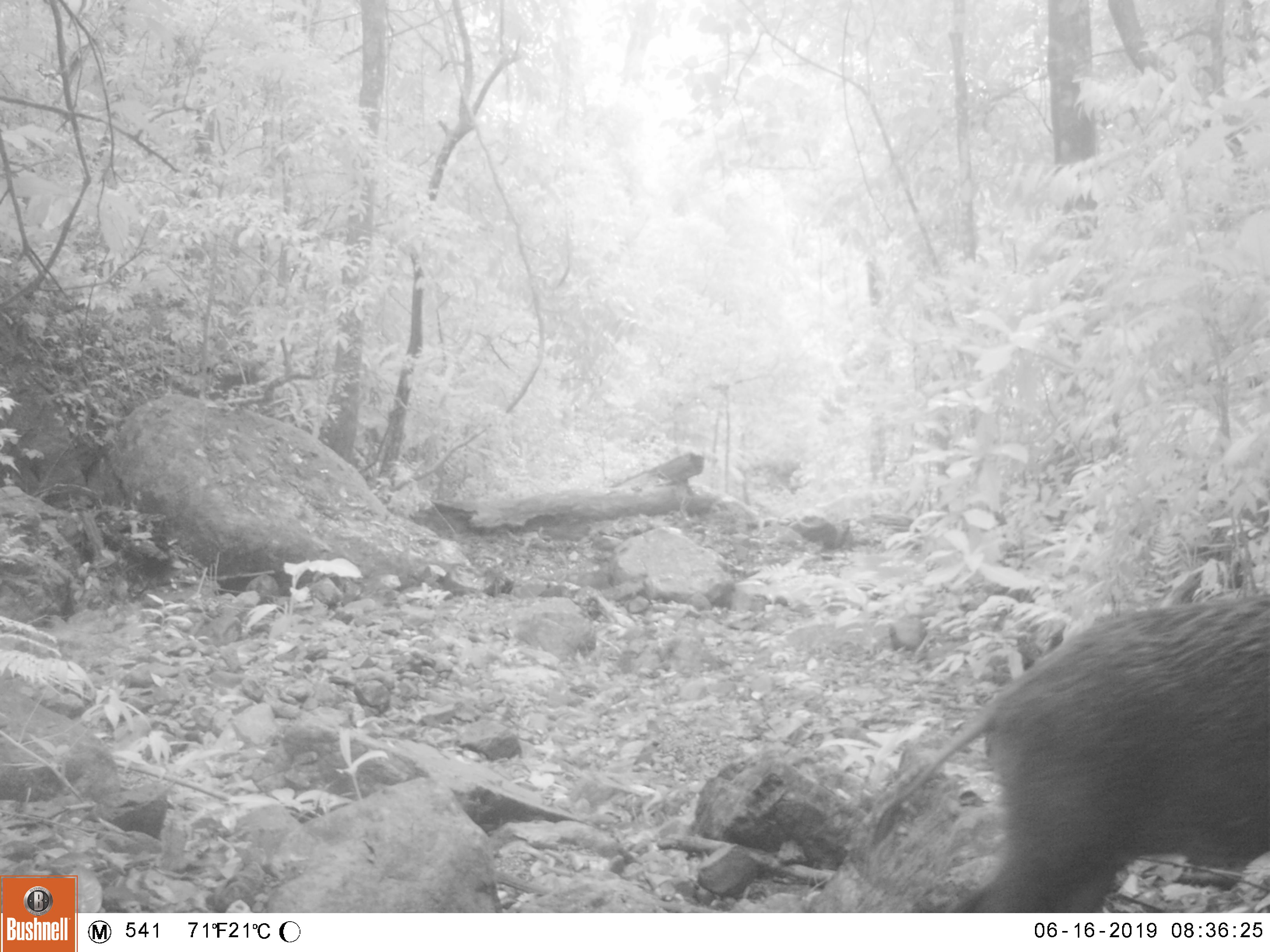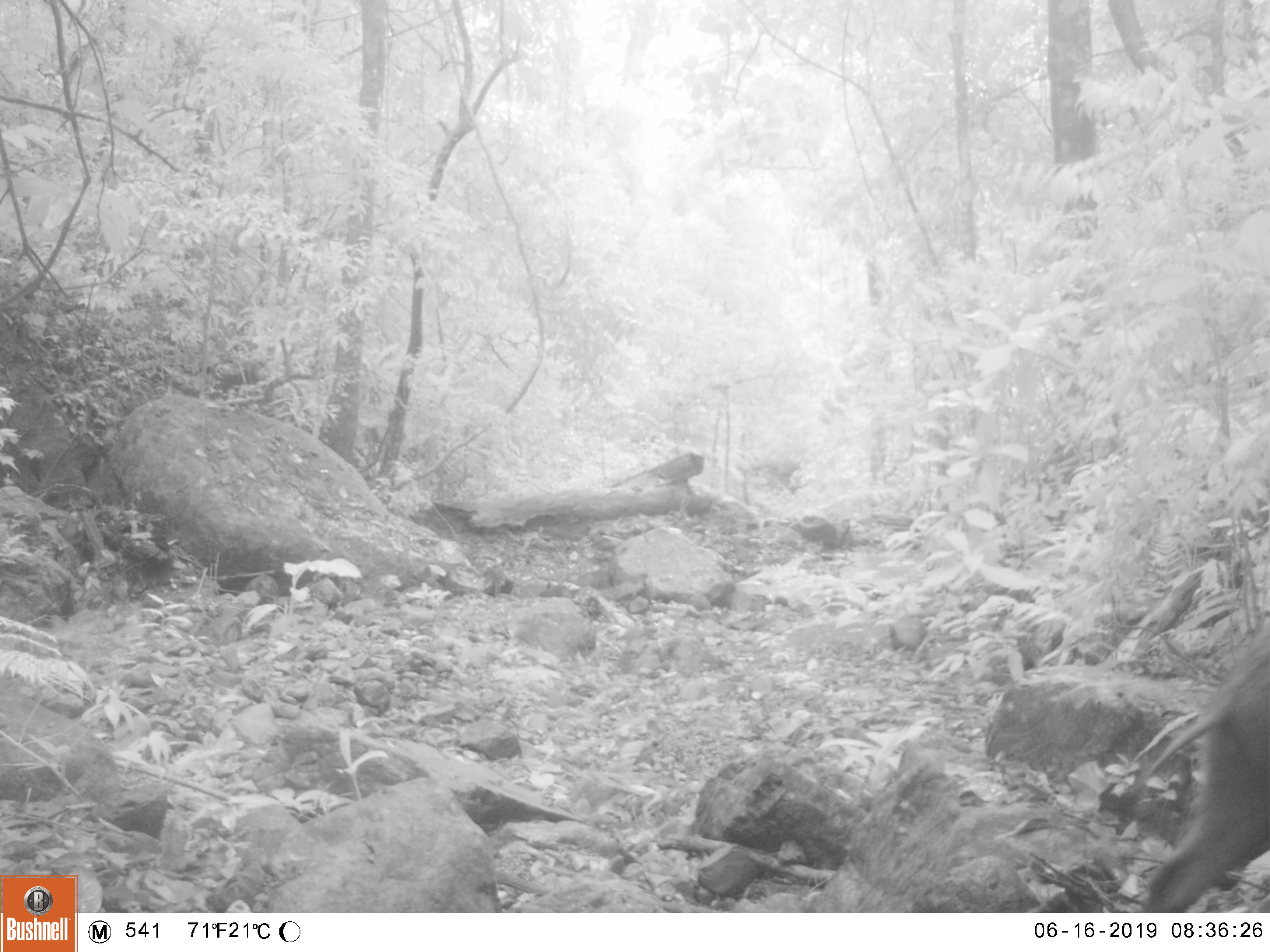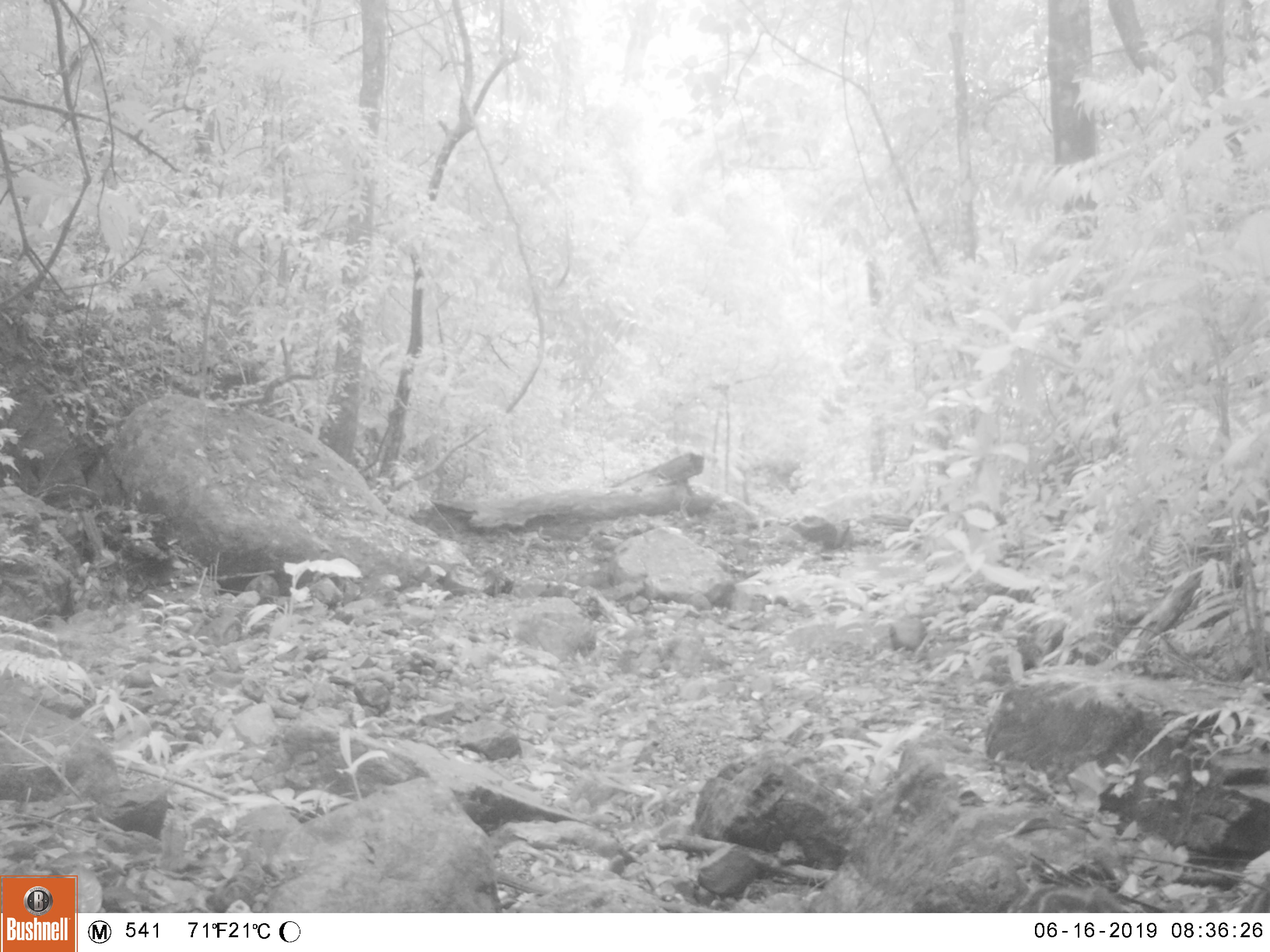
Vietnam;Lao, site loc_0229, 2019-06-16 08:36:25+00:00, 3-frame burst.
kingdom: Animalia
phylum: Chordata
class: Mammalia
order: Artiodactyla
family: Suidae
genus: Sus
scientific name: Sus scrofa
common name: eurasian wild pig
Eurasian wild pig (Sus scrofa). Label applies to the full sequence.